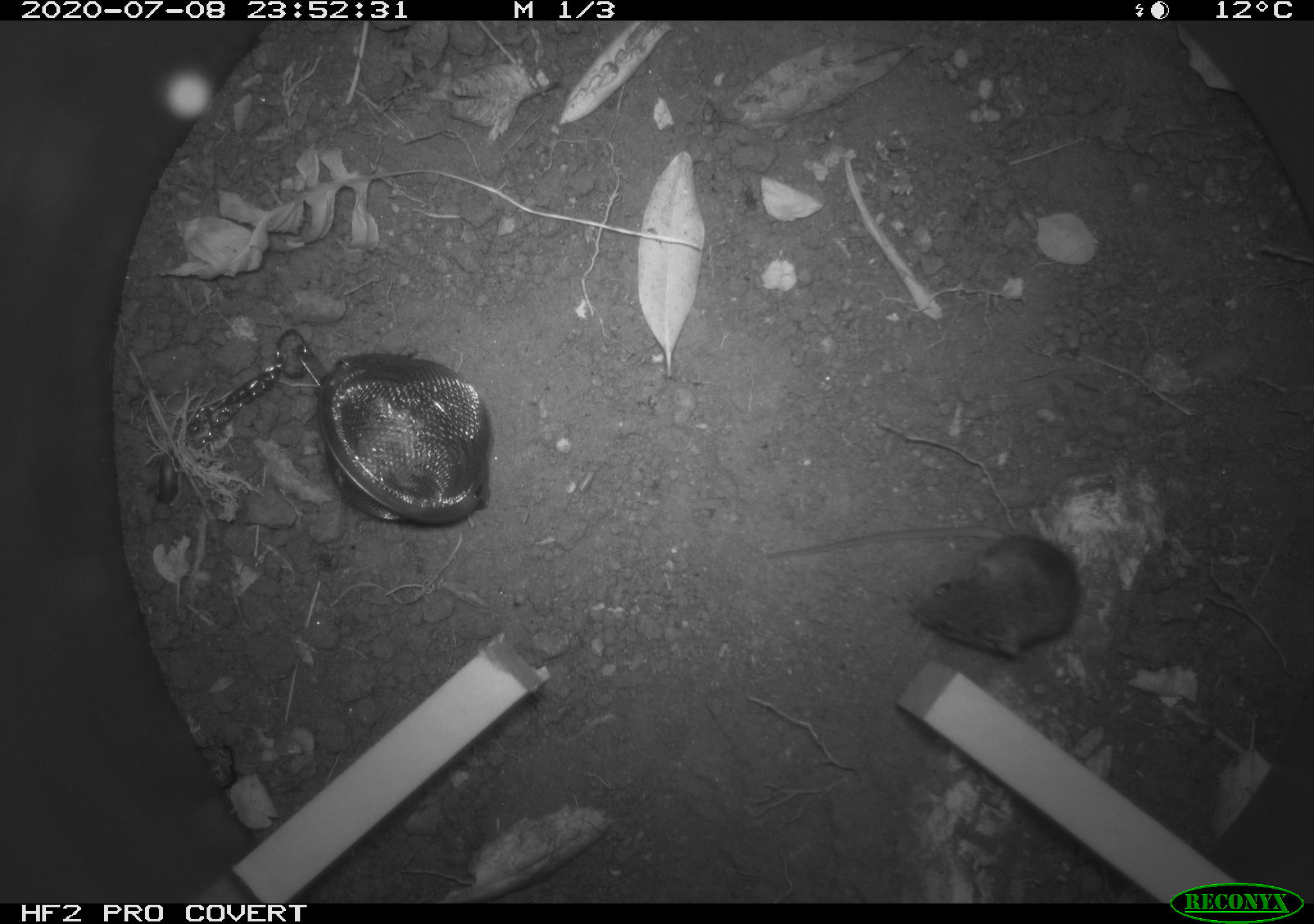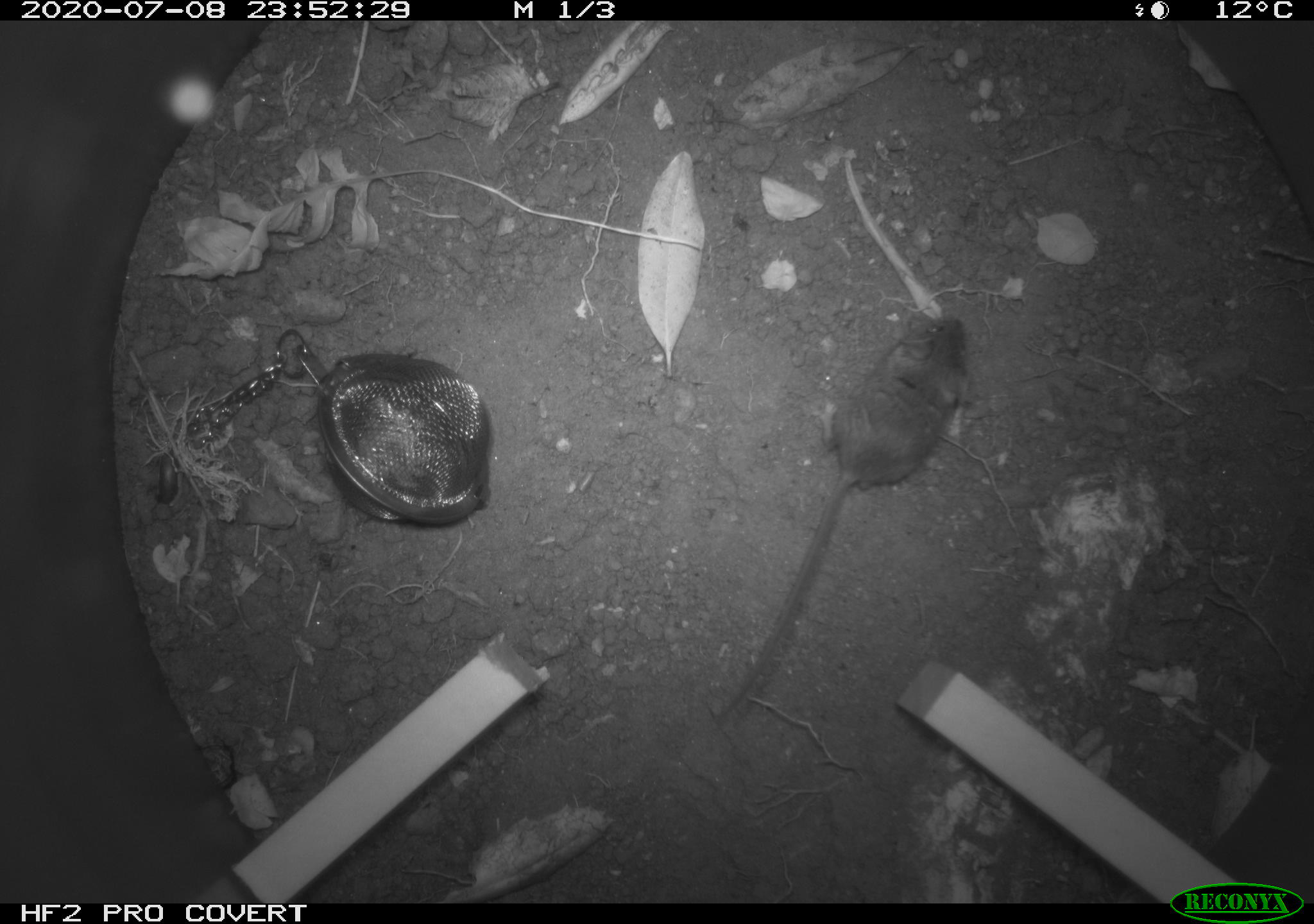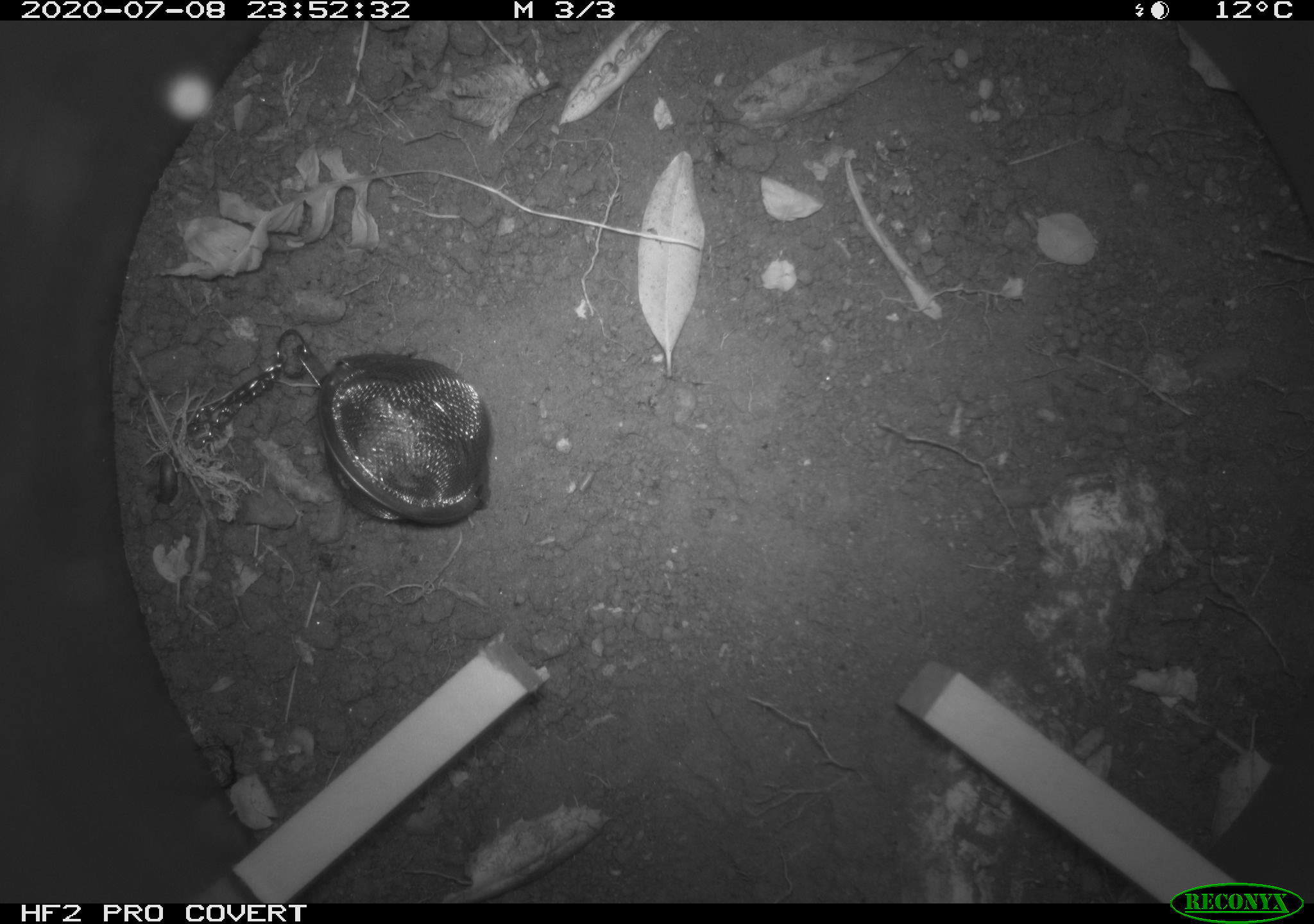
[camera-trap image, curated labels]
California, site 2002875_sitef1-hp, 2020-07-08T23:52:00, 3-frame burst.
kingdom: Animalia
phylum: Chordata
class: Mammalia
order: Rodentia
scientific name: Rodentia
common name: rodent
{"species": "rodent (Rodentia)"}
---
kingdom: Animalia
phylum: Arthropoda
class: Insecta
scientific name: Insecta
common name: insect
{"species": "insect (Insecta)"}